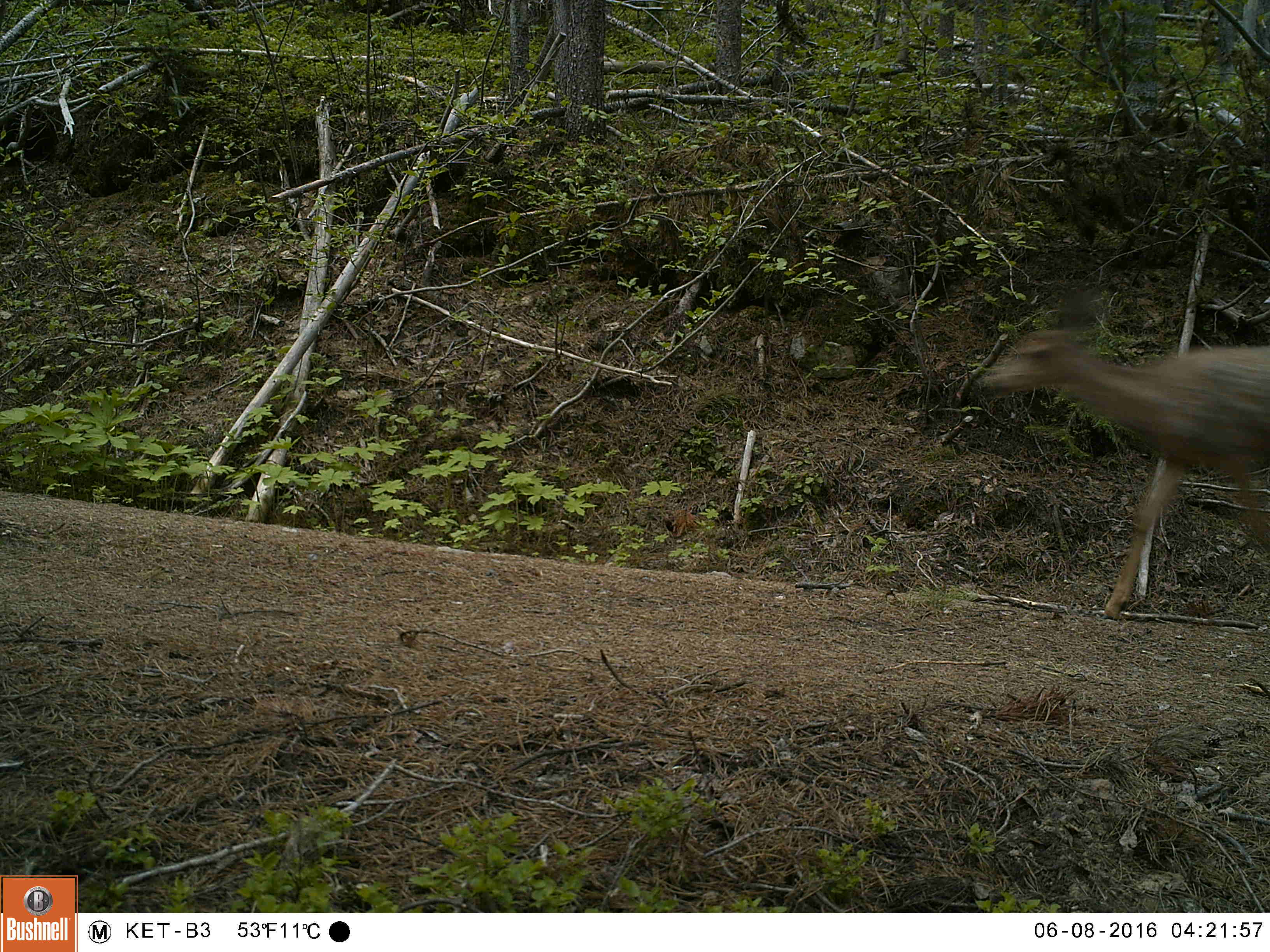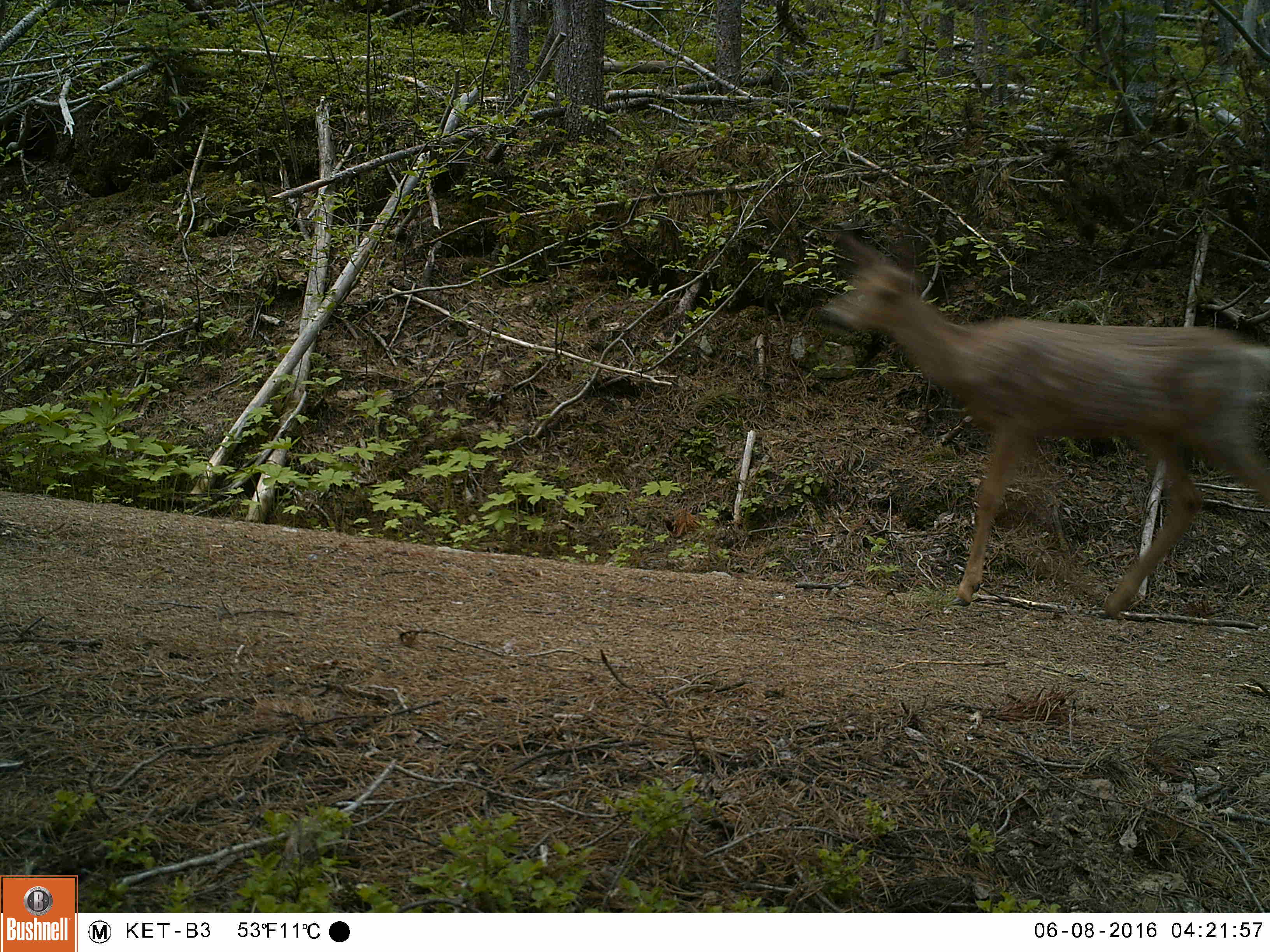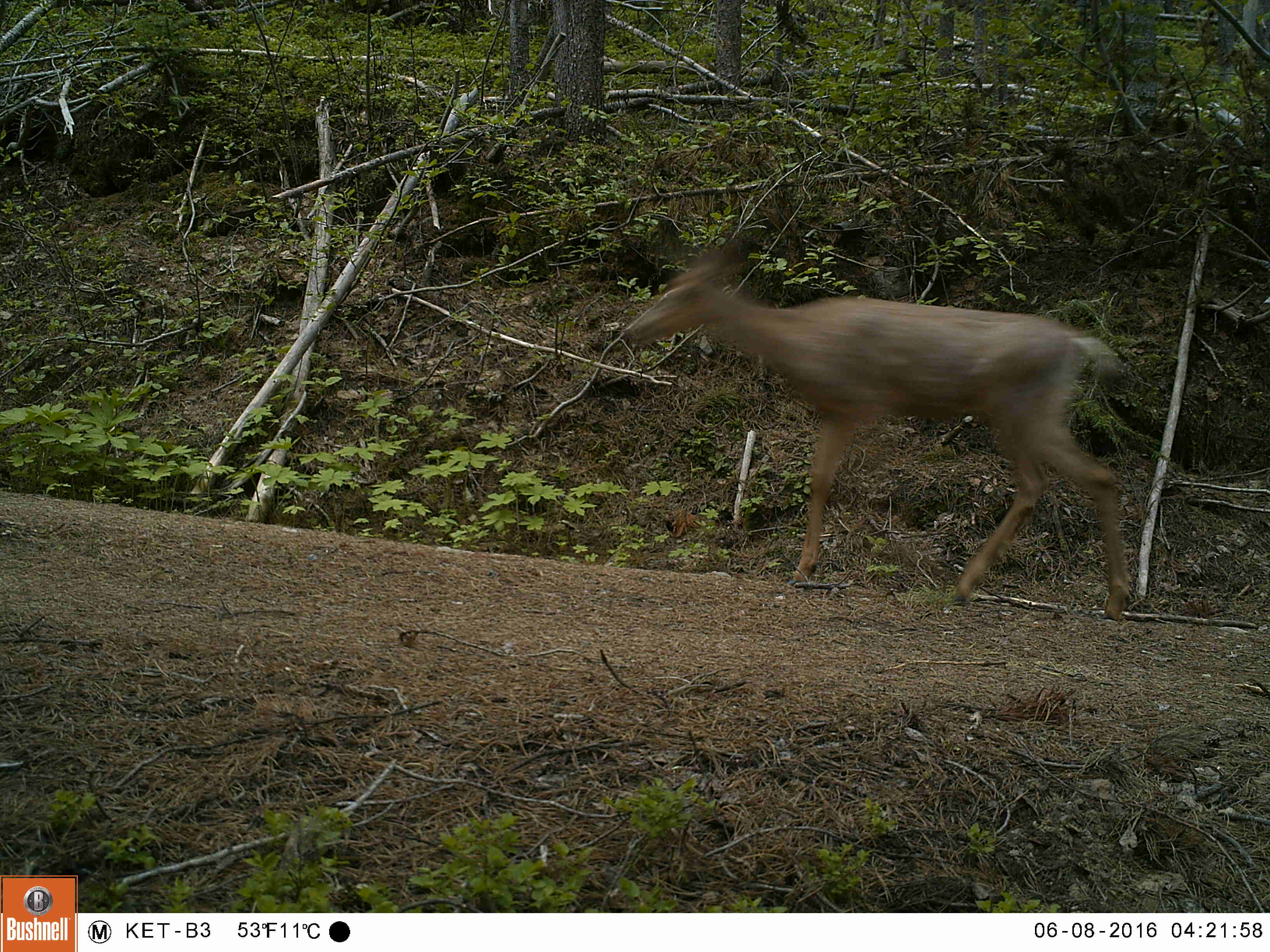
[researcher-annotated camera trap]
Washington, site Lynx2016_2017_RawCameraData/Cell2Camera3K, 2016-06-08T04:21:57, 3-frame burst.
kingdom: Animalia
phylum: Chordata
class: Mammalia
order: Artiodactyla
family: Cervidae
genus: Odocoileus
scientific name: Odocoileus hemionus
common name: mule deer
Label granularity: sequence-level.